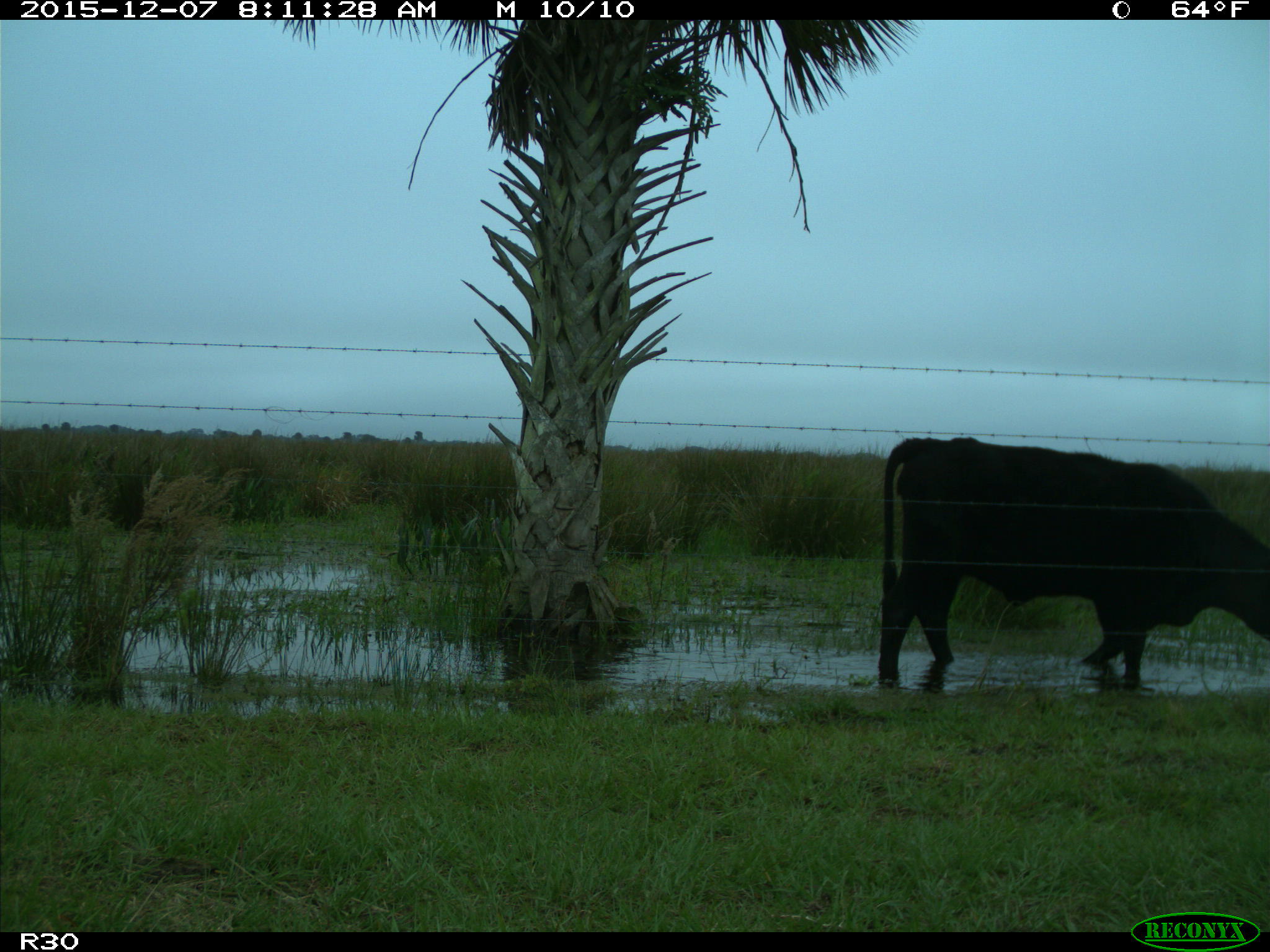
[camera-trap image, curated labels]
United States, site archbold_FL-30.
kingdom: Animalia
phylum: Chordata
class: Mammalia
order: Artiodactyla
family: Bovidae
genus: Bos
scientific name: Bos taurus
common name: domestic cow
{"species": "Bos taurus (domestic cow)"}